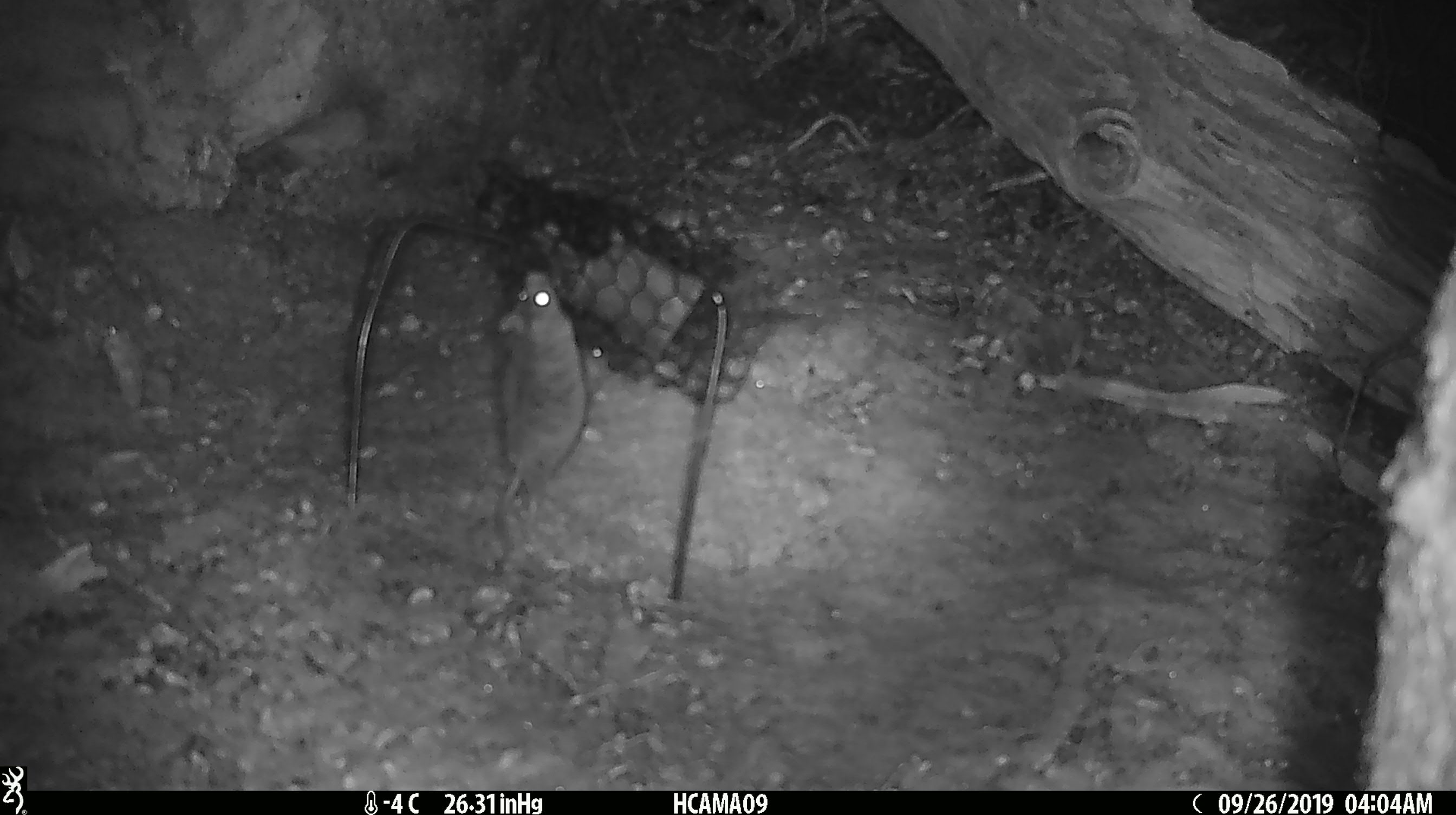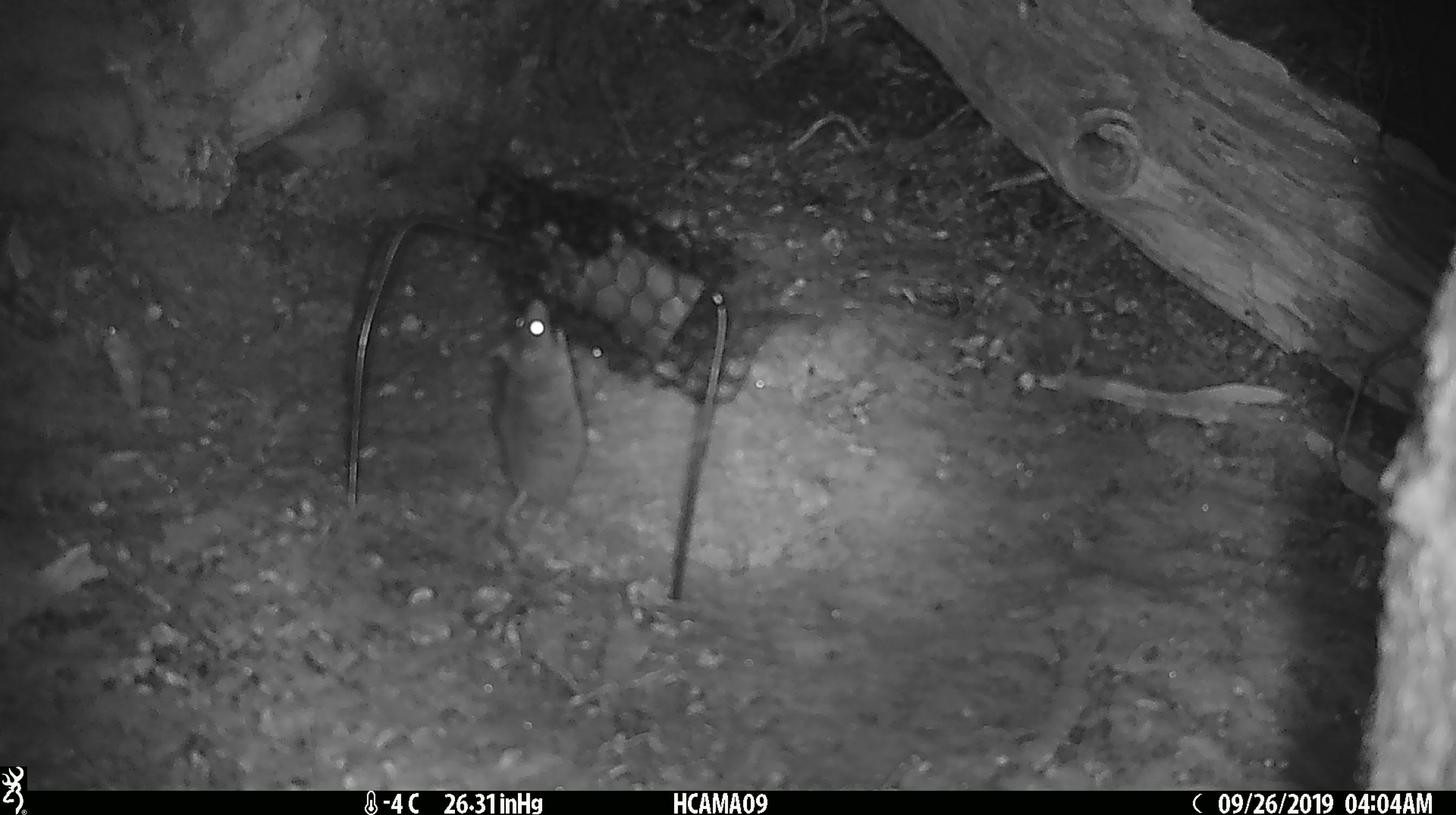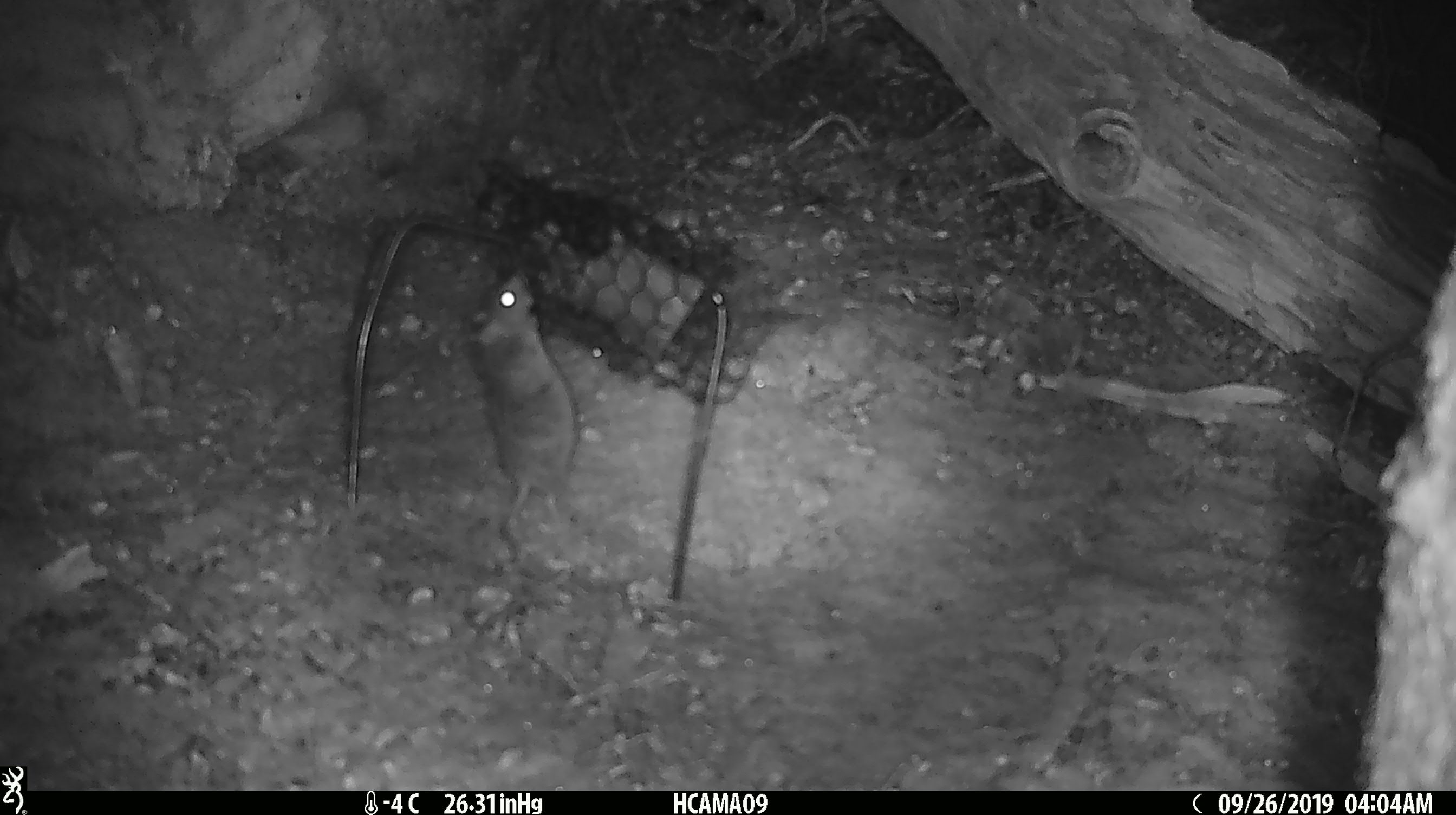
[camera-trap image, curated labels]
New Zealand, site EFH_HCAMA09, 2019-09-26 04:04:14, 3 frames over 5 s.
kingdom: Animalia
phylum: Chordata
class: Mammalia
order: Rodentia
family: Muridae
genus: Mus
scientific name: Mus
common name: mouse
Mouse (Mus).